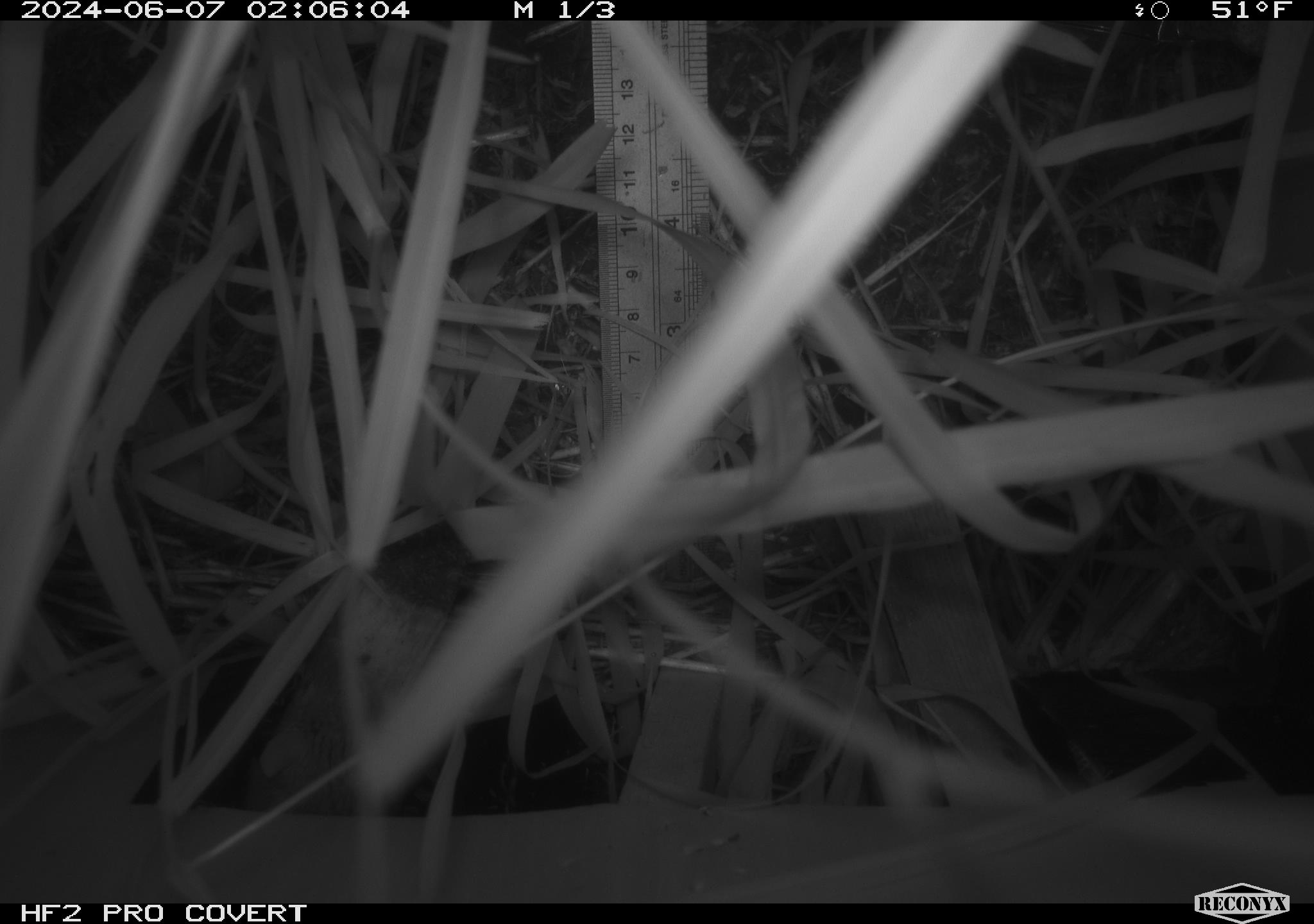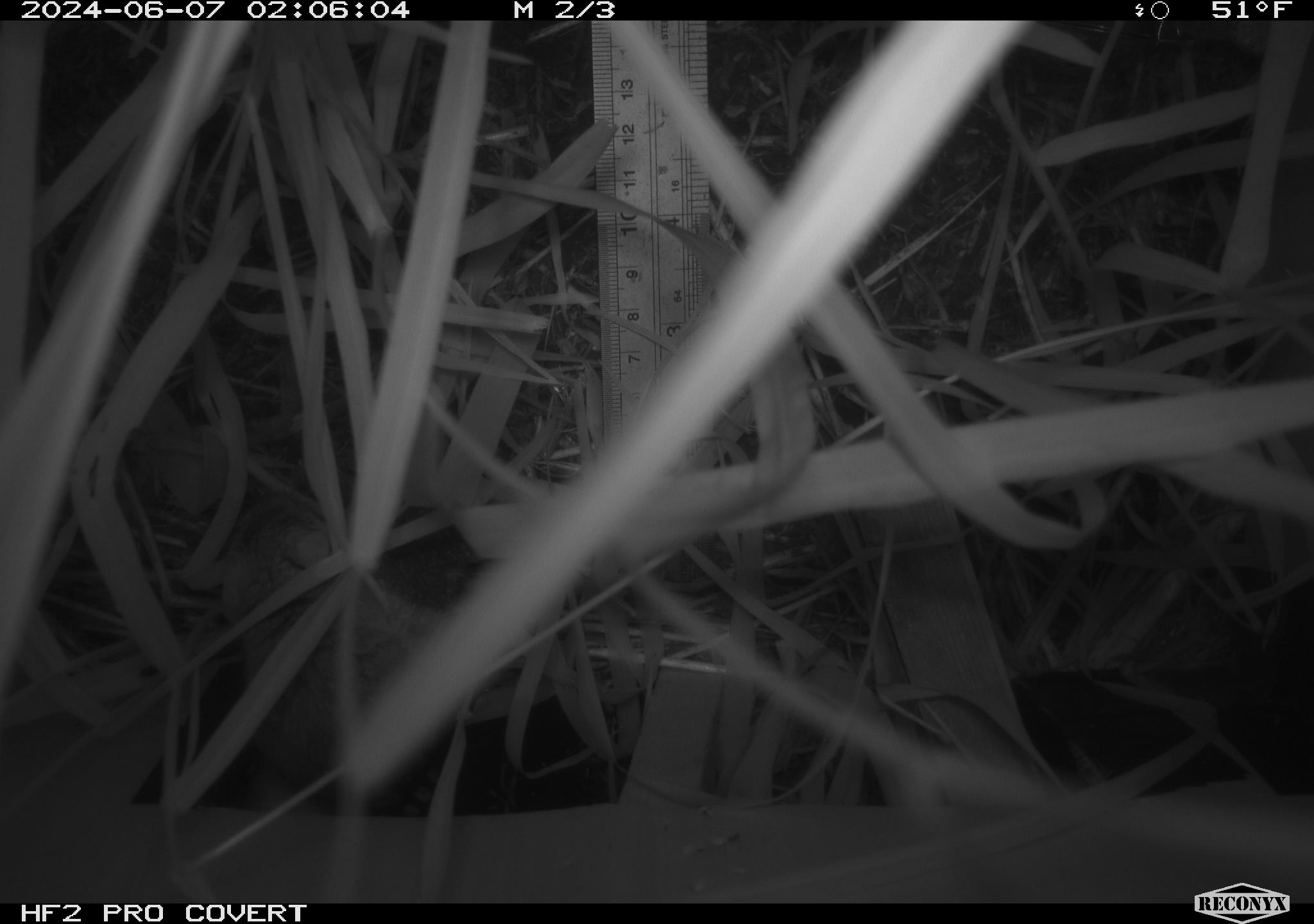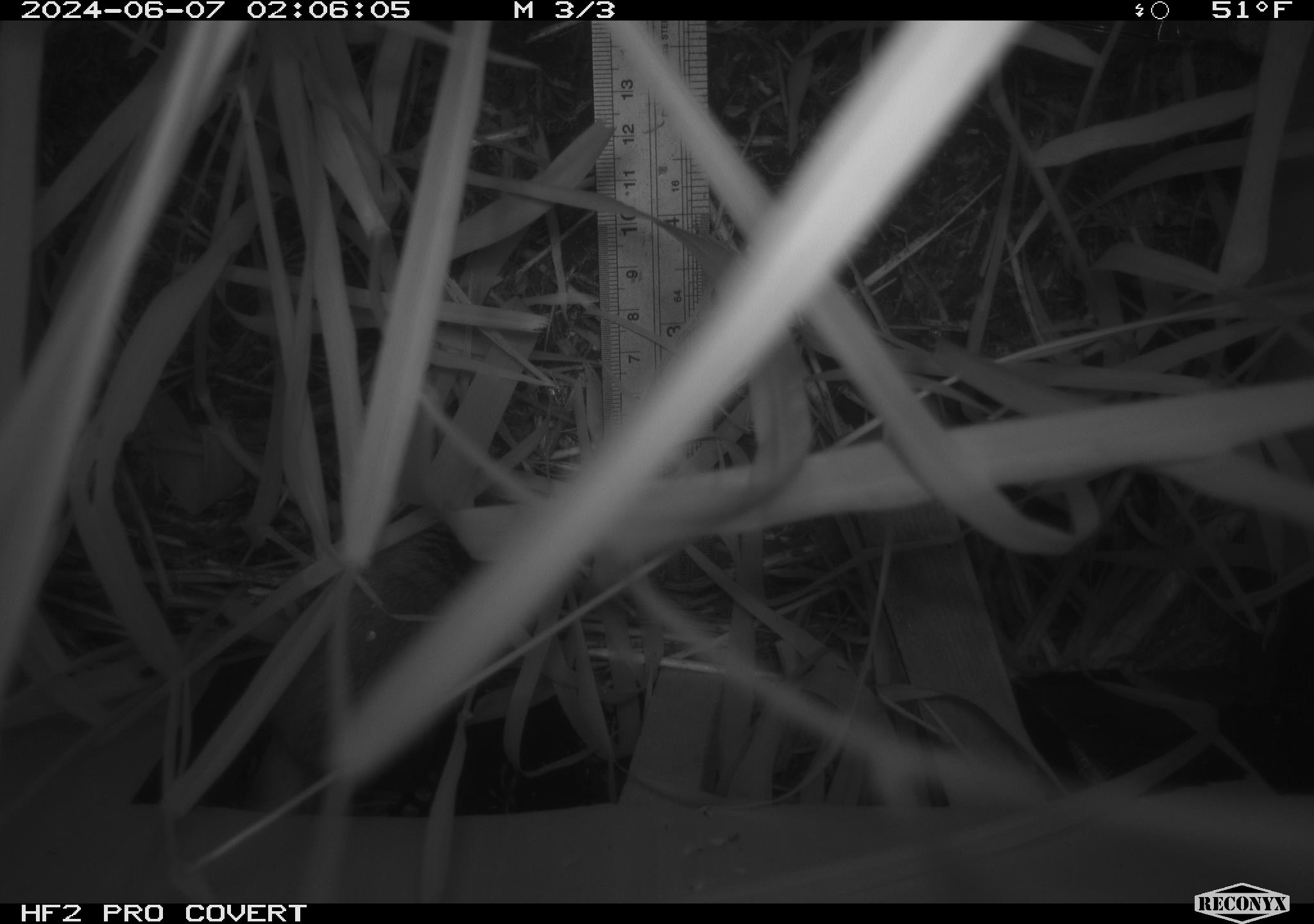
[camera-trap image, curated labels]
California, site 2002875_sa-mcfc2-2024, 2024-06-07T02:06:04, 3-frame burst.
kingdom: Animalia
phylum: Chordata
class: Mammalia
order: Rodentia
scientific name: Rodentia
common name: rodent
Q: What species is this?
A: Rodent (Rodentia).